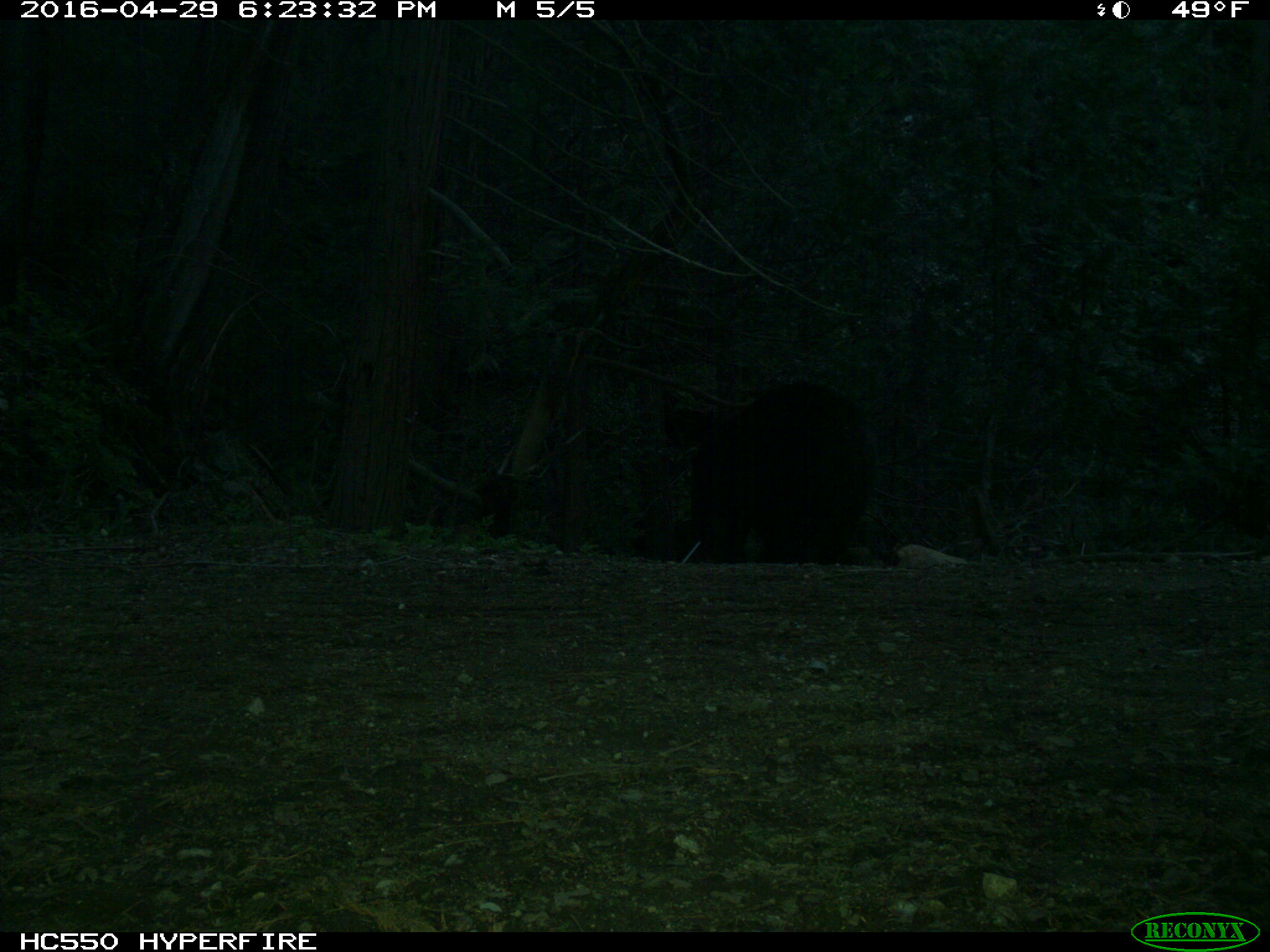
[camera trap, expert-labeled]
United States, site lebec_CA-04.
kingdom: Animalia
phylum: Chordata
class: Mammalia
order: Carnivora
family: Ursidae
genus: Ursus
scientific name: Ursus americanus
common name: american black bear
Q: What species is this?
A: Ursus americanus (american black bear).